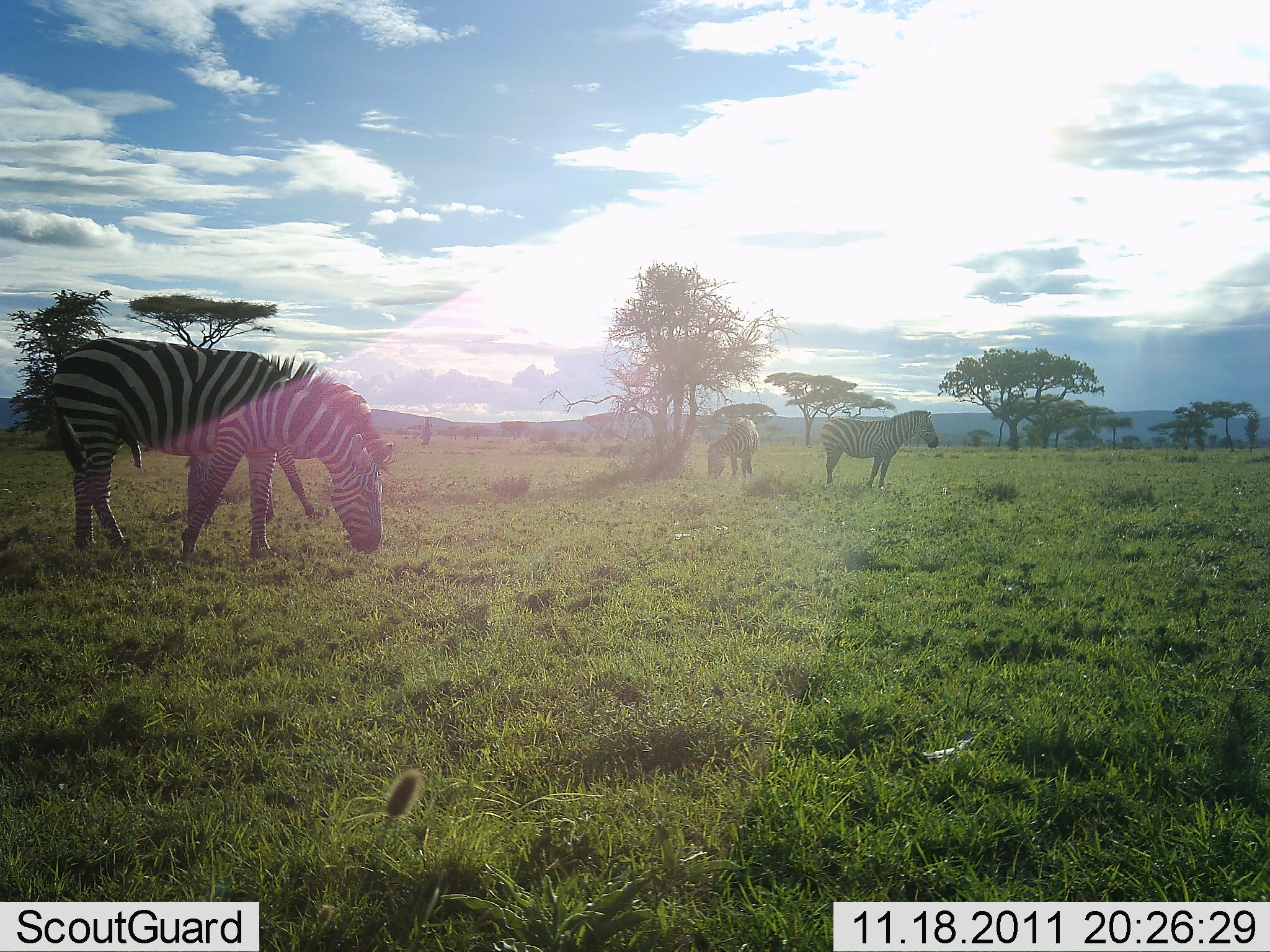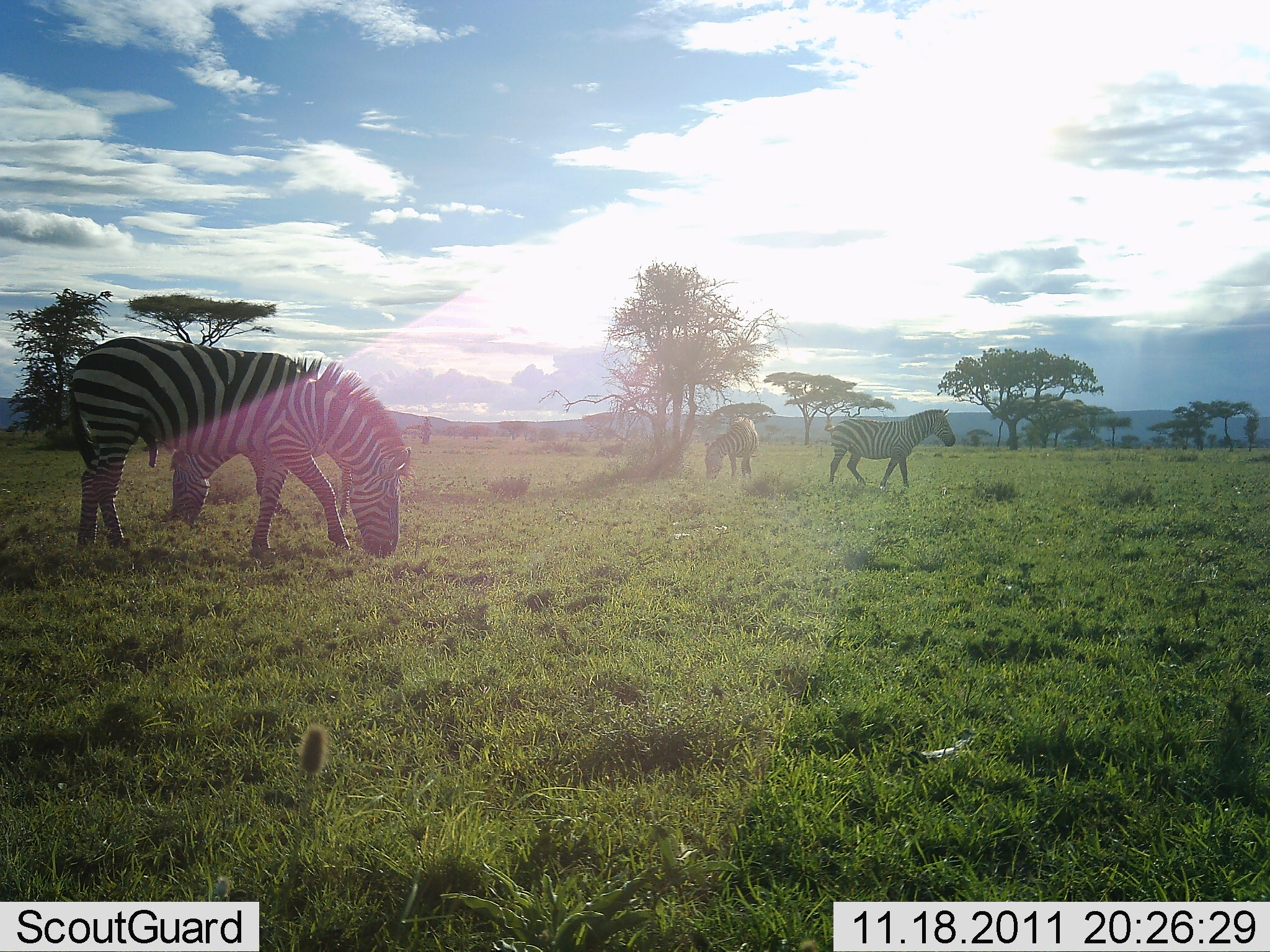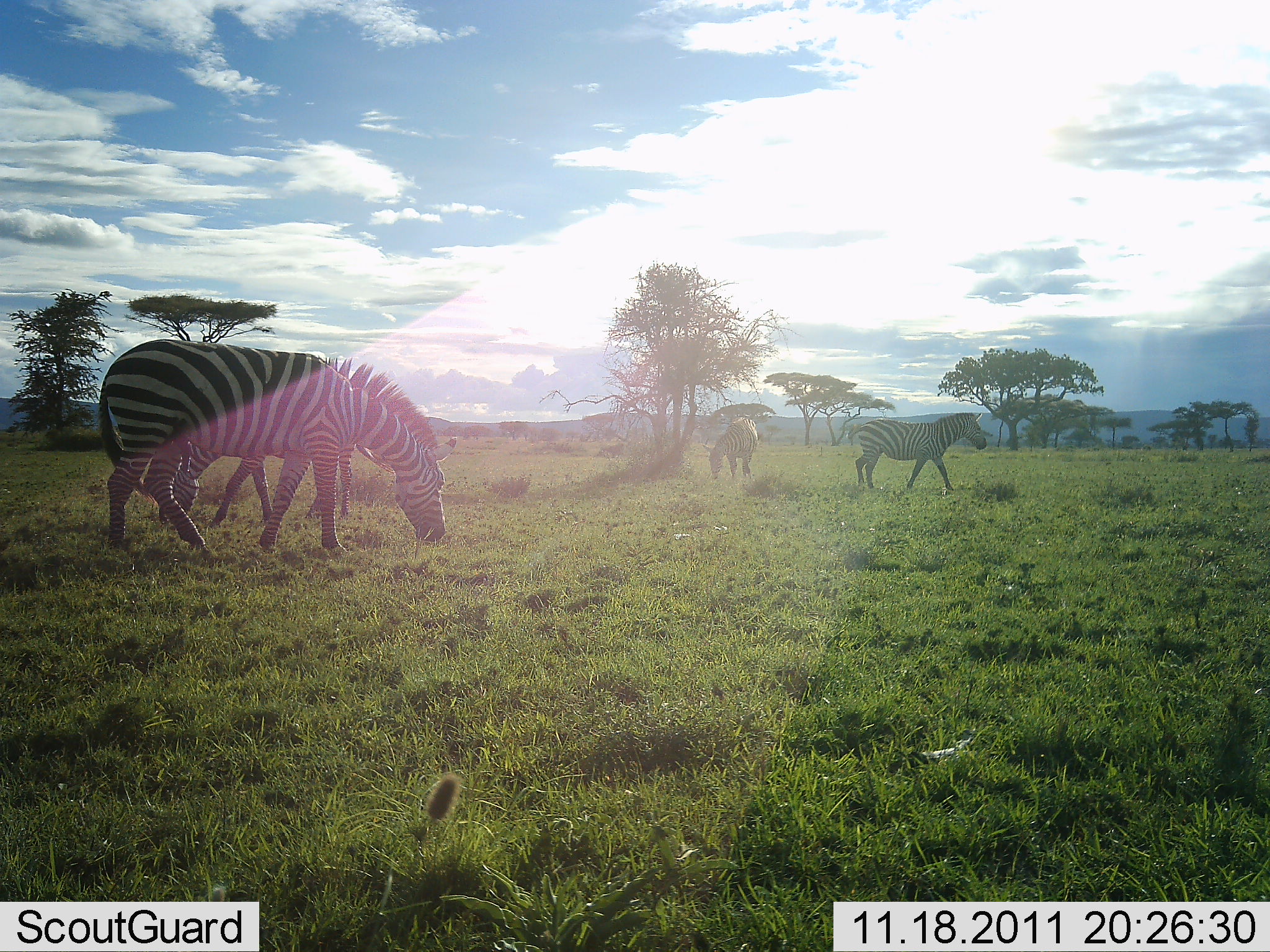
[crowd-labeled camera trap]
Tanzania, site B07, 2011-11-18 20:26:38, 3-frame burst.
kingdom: Animalia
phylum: Chordata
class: Mammalia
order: Perissodactyla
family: Equidae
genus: Equus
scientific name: Equus quagga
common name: plains zebra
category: zebra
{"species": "zebra (plains zebra) (Equus quagga)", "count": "4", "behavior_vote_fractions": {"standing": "58%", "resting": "0%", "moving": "33%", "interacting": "0%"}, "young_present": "0%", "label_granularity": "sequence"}